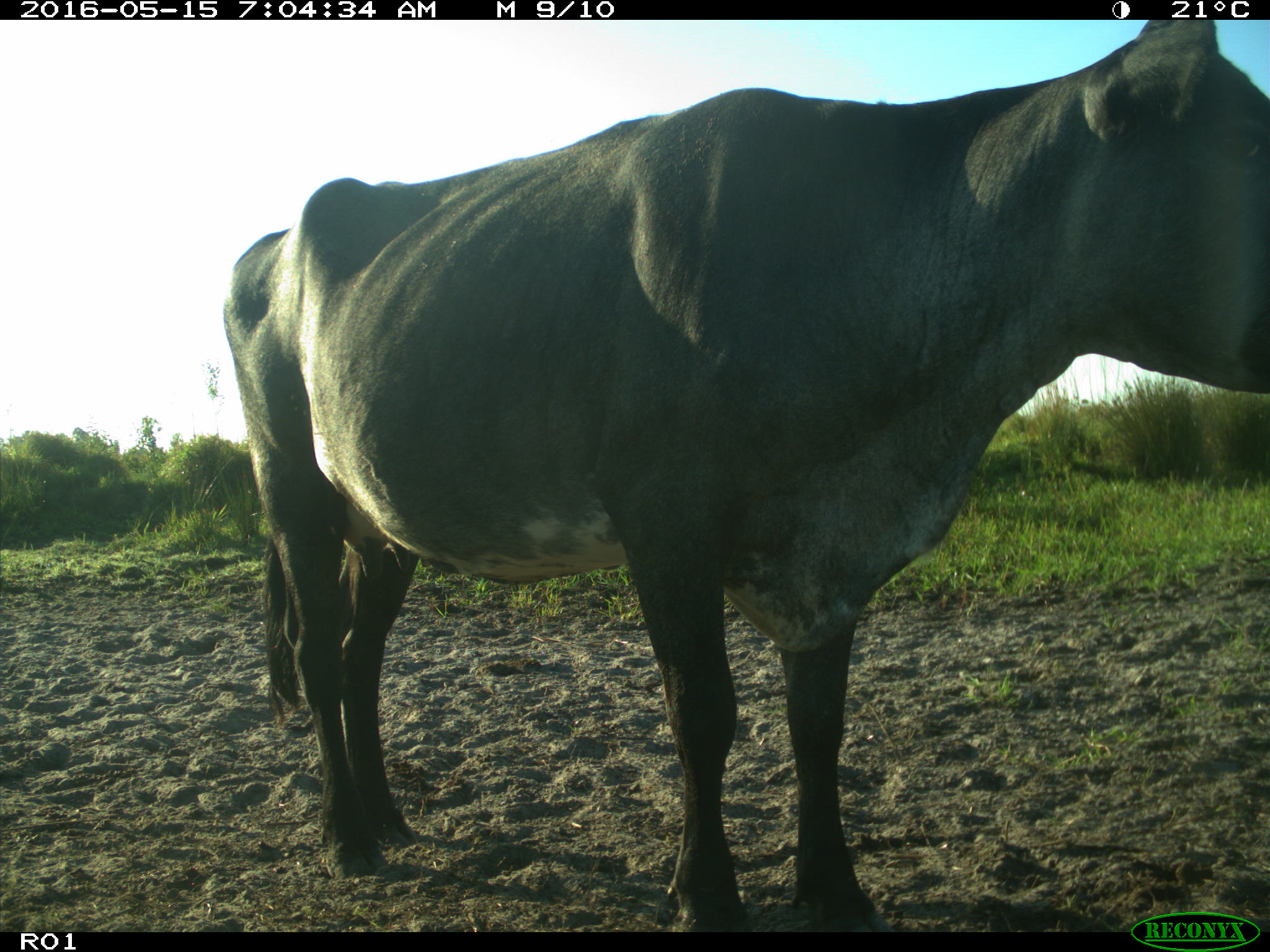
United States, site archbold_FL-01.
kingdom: Animalia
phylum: Chordata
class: Mammalia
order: Artiodactyla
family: Bovidae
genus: Bos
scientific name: Bos taurus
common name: domestic cow